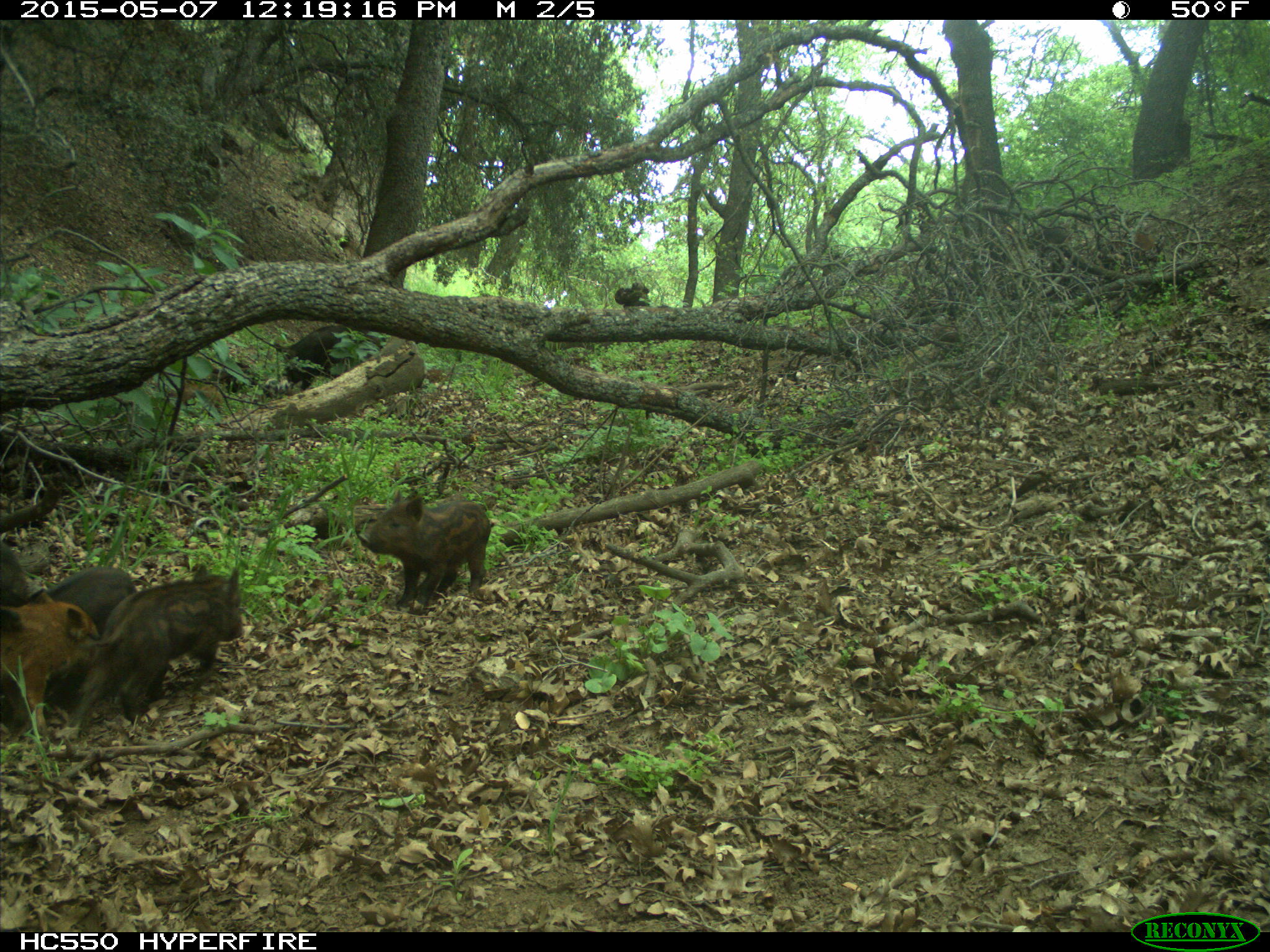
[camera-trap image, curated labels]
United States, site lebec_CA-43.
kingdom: Animalia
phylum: Chordata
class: Mammalia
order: Artiodactyla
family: Suidae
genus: Sus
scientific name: Sus scrofa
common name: wild boar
Sus scrofa (wild boar).